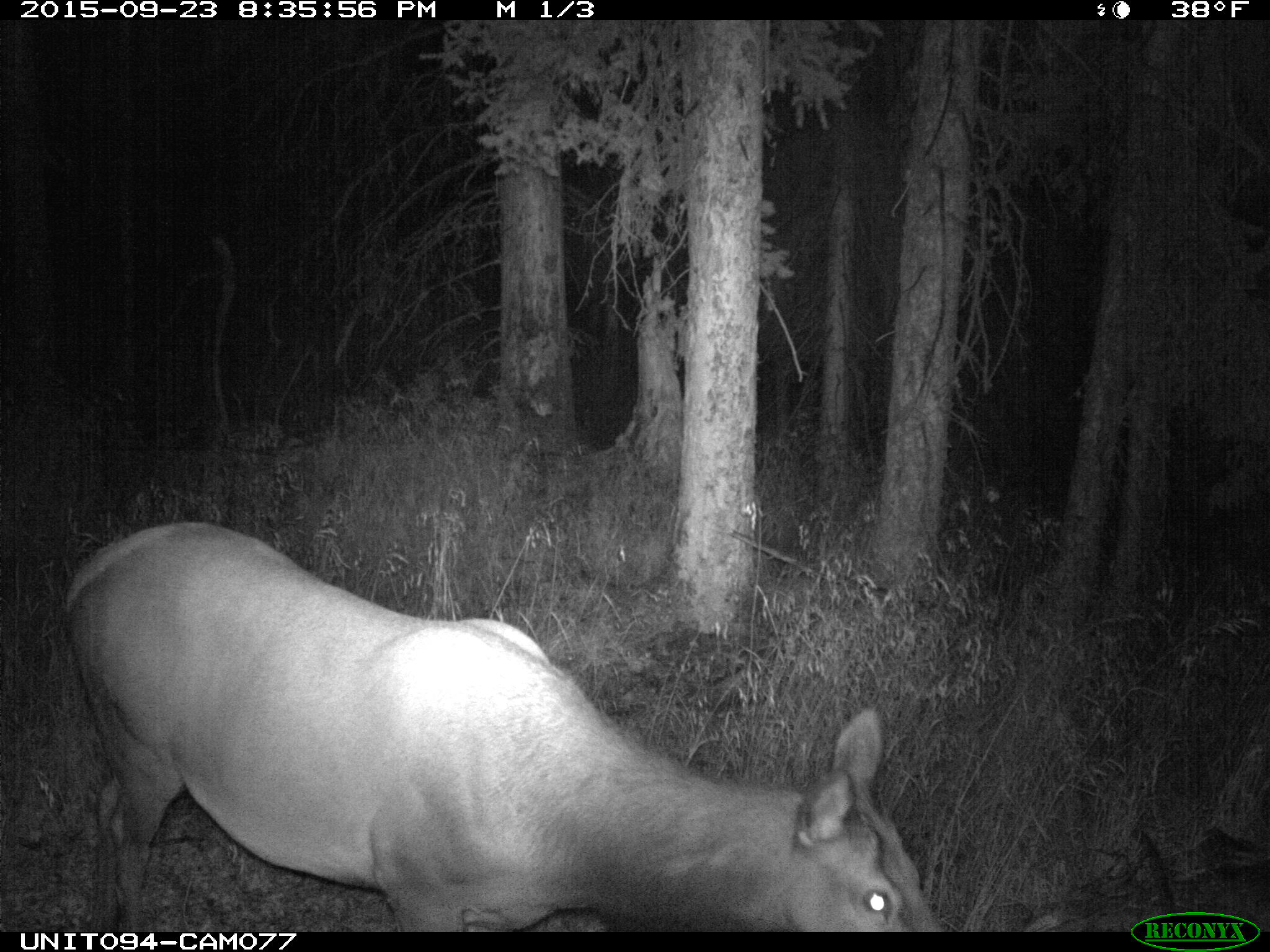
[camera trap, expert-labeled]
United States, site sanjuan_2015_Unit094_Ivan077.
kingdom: Animalia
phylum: Chordata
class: Mammalia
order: Artiodactyla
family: Cervidae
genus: Cervus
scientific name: Cervus elaphus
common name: red deer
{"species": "Cervus elaphus (red deer)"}